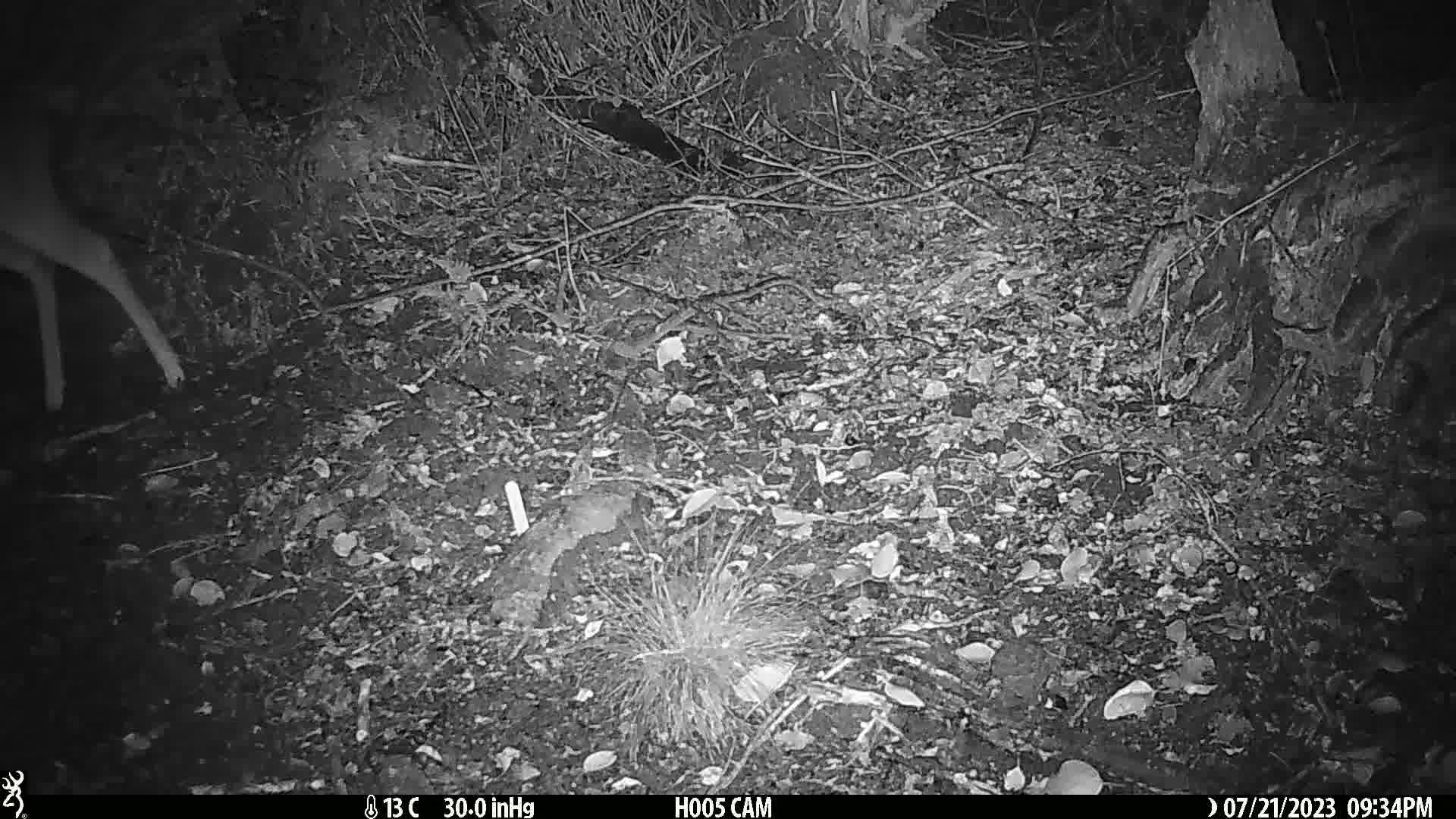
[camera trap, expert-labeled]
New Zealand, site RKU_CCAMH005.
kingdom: Animalia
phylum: Chordata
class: Mammalia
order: Artiodactyla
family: Cervidae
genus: Odocoileus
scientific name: Odocoileus virginianus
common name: white-tailed deer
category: white tailed deer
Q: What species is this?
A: White tailed deer (white-tailed deer) (Odocoileus virginianus).